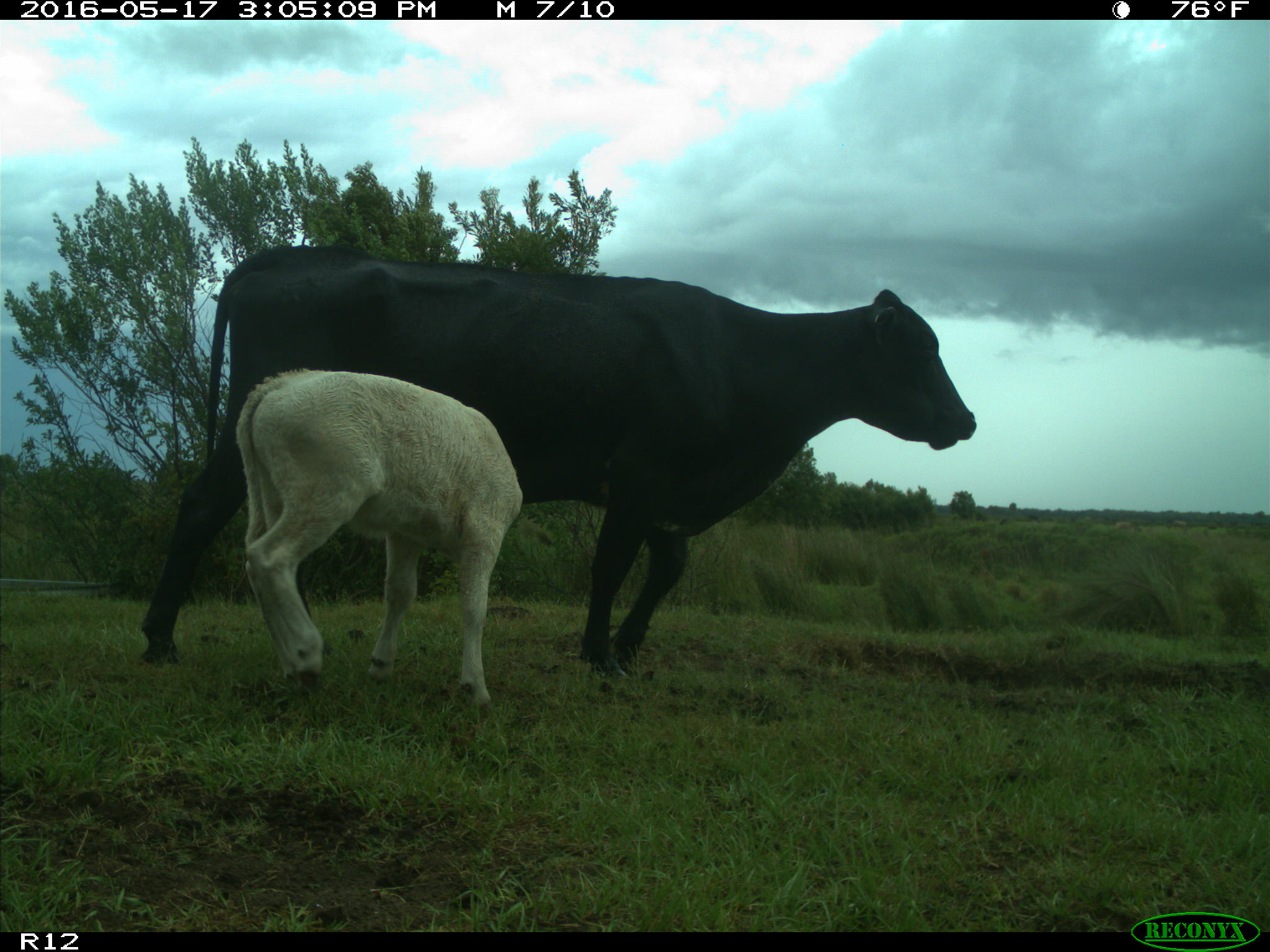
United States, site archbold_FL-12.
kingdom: Animalia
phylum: Chordata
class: Mammalia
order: Artiodactyla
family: Bovidae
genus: Bos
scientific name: Bos taurus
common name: domestic cow